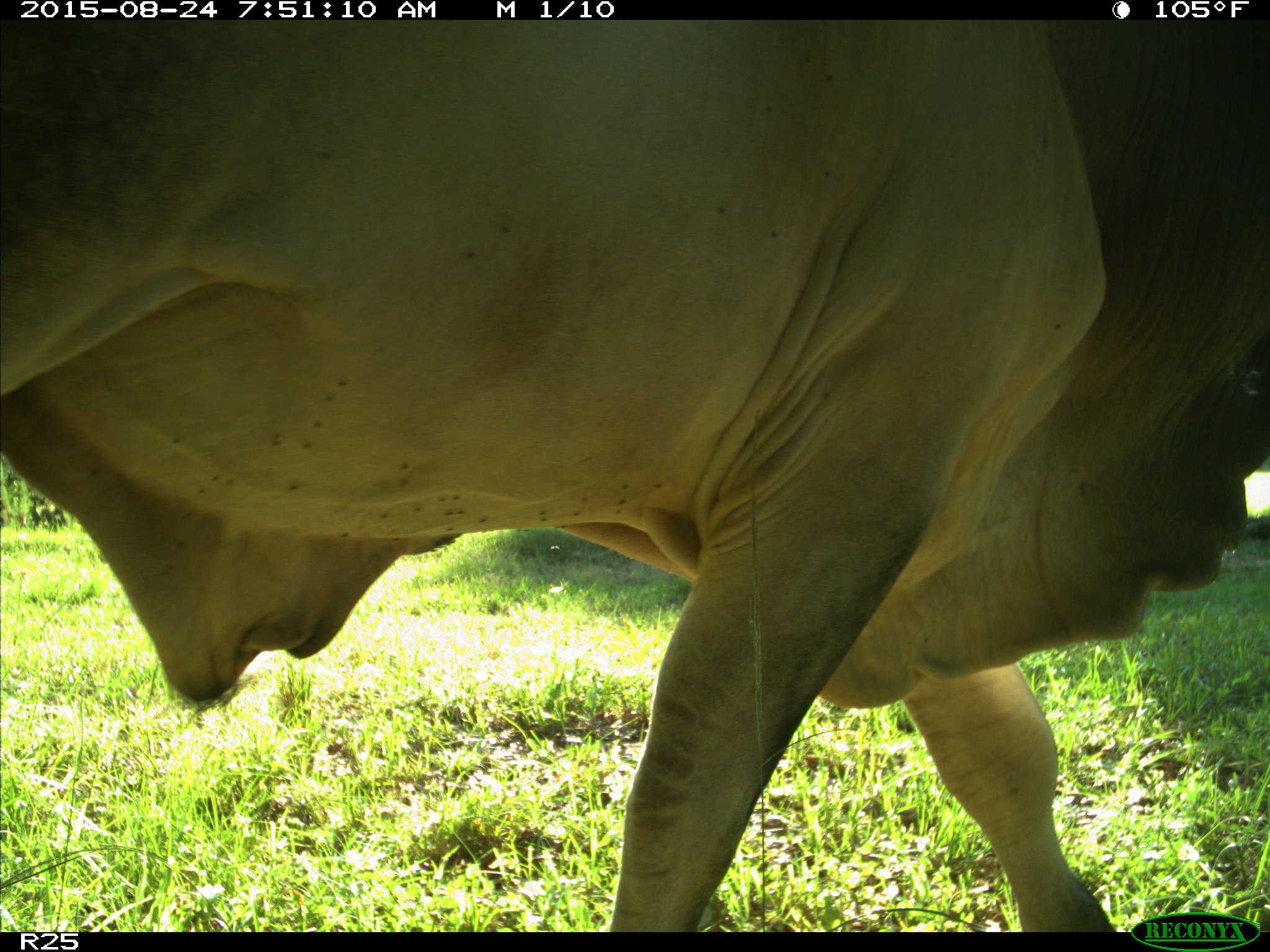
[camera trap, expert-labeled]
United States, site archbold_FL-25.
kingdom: Animalia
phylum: Chordata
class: Mammalia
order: Artiodactyla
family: Bovidae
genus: Bos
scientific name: Bos taurus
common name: domestic cow